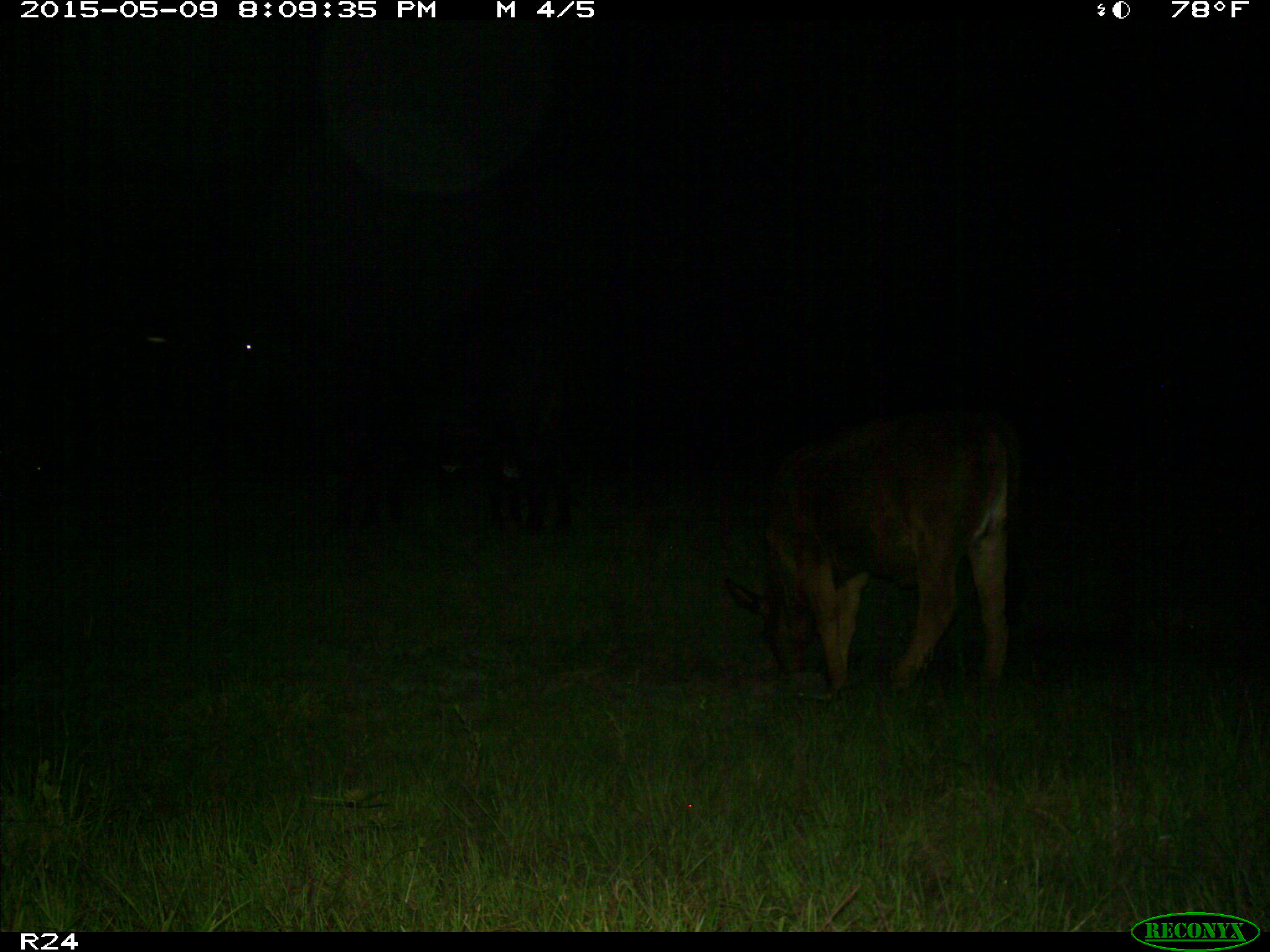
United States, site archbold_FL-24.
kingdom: Animalia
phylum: Chordata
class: Mammalia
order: Artiodactyla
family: Bovidae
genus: Bos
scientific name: Bos taurus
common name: domestic cow